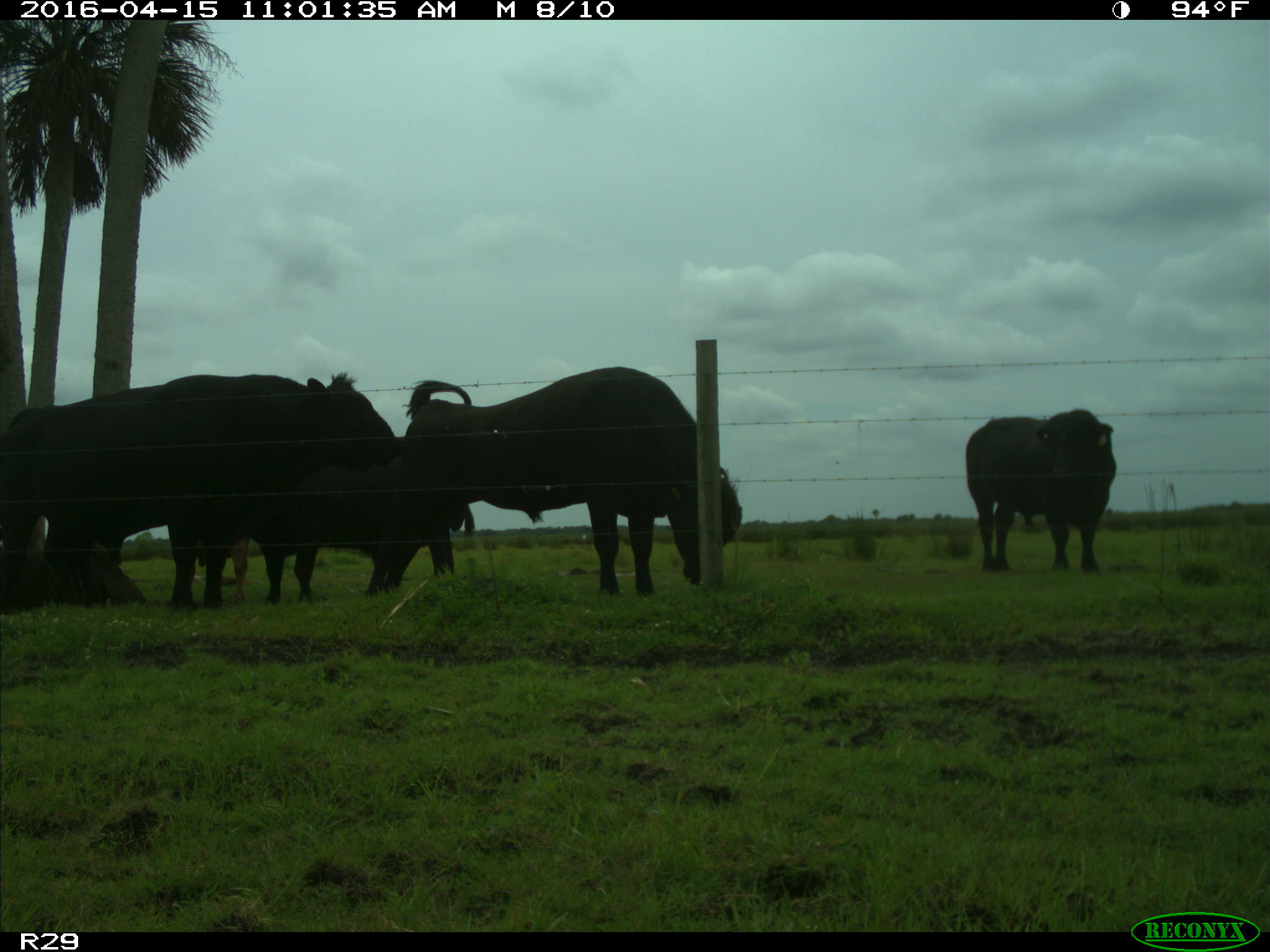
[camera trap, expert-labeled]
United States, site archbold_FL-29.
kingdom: Animalia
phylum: Chordata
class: Mammalia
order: Artiodactyla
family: Bovidae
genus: Bos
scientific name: Bos taurus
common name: domestic cow